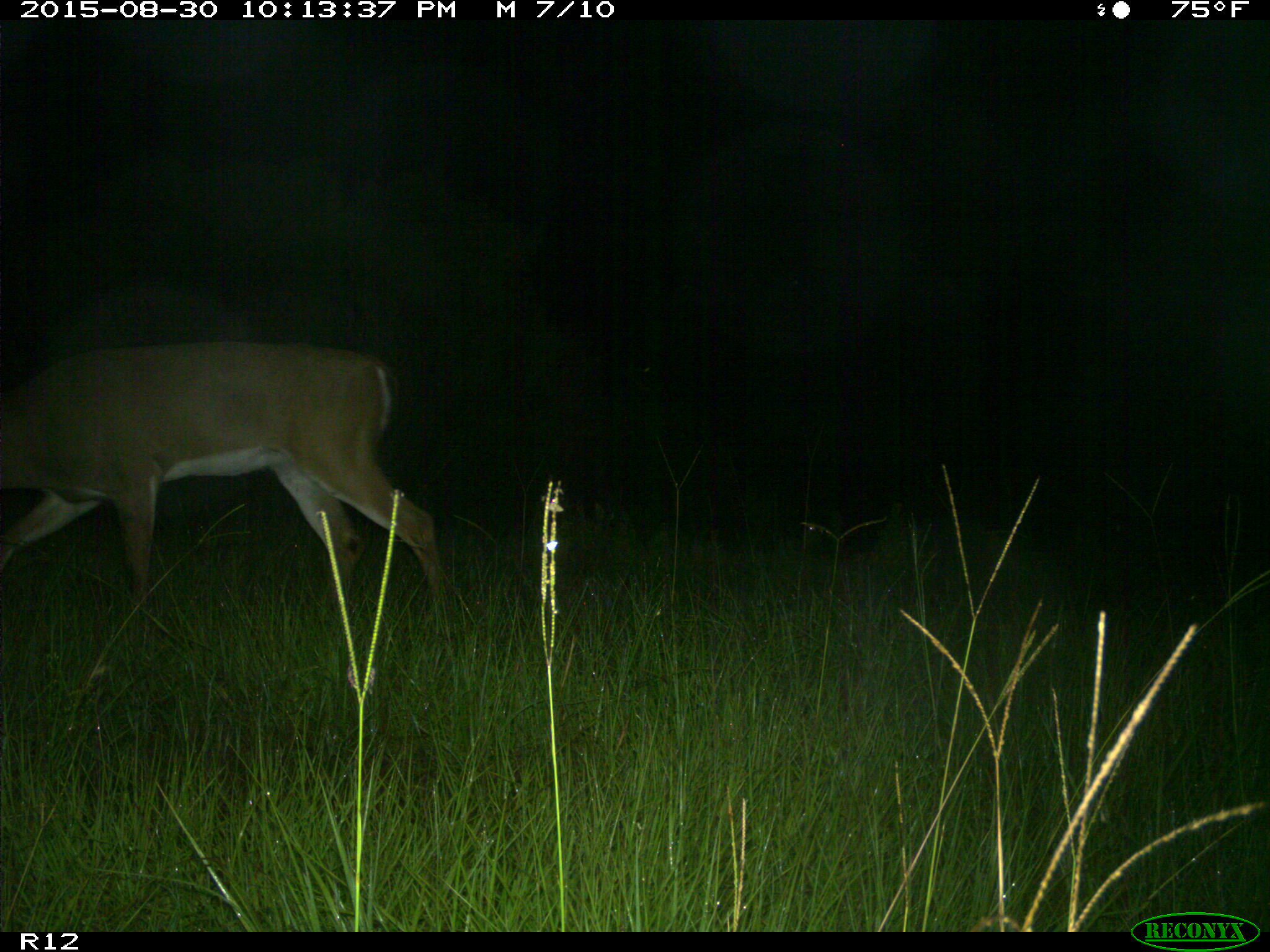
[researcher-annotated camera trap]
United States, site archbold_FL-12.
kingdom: Animalia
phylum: Chordata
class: Mammalia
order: Artiodactyla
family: Cervidae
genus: Odocoileus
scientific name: Odocoileus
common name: deer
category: unidentified deer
Unidentified deer (deer) (Odocoileus).